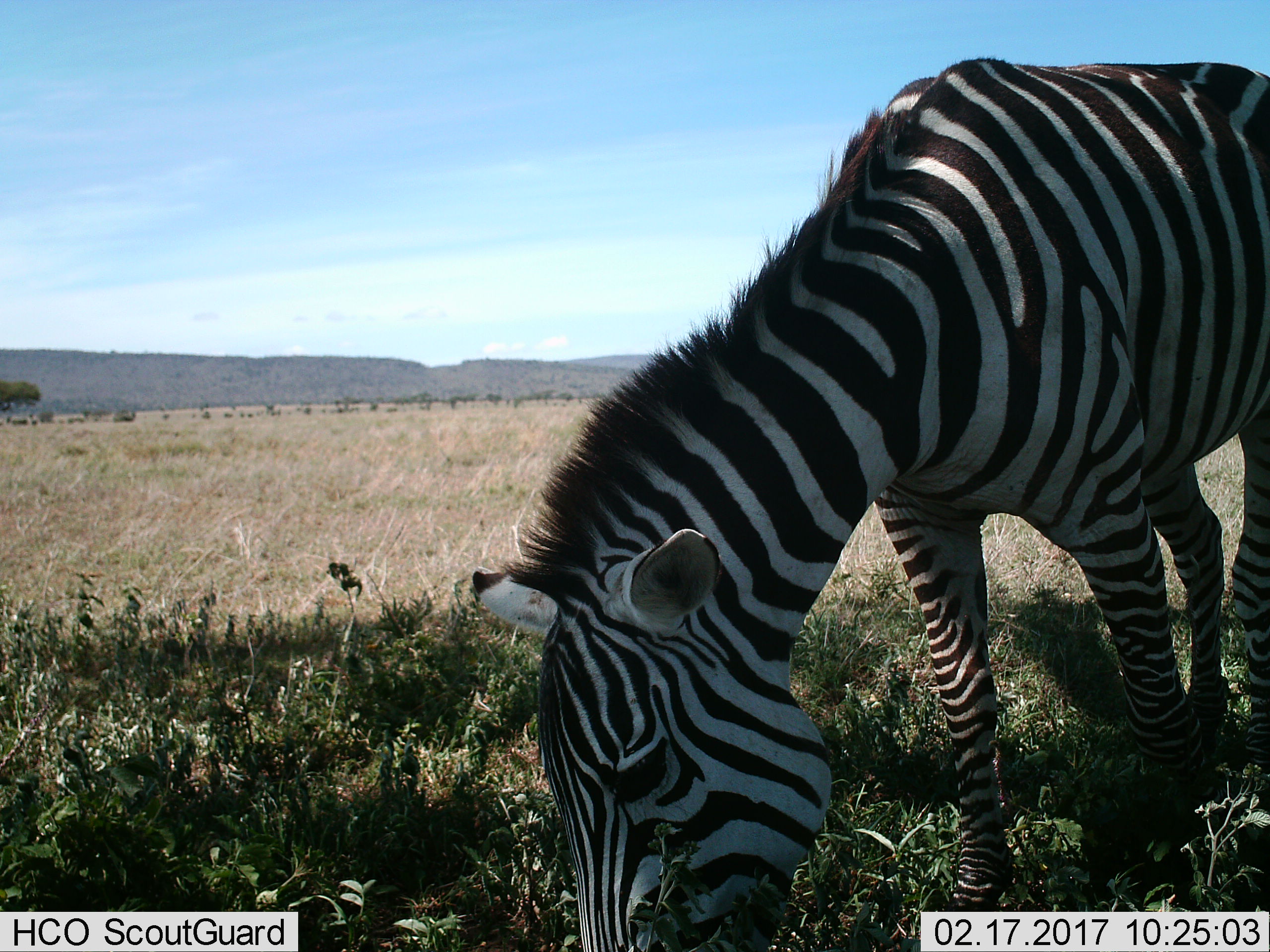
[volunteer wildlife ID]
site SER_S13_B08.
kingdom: Animalia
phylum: Chordata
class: Mammalia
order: Perissodactyla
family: Equidae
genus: Equus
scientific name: Equus quagga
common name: plains zebra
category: zebraplains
Zebraplains (plains zebra) (Equus quagga), count 1. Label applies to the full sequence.